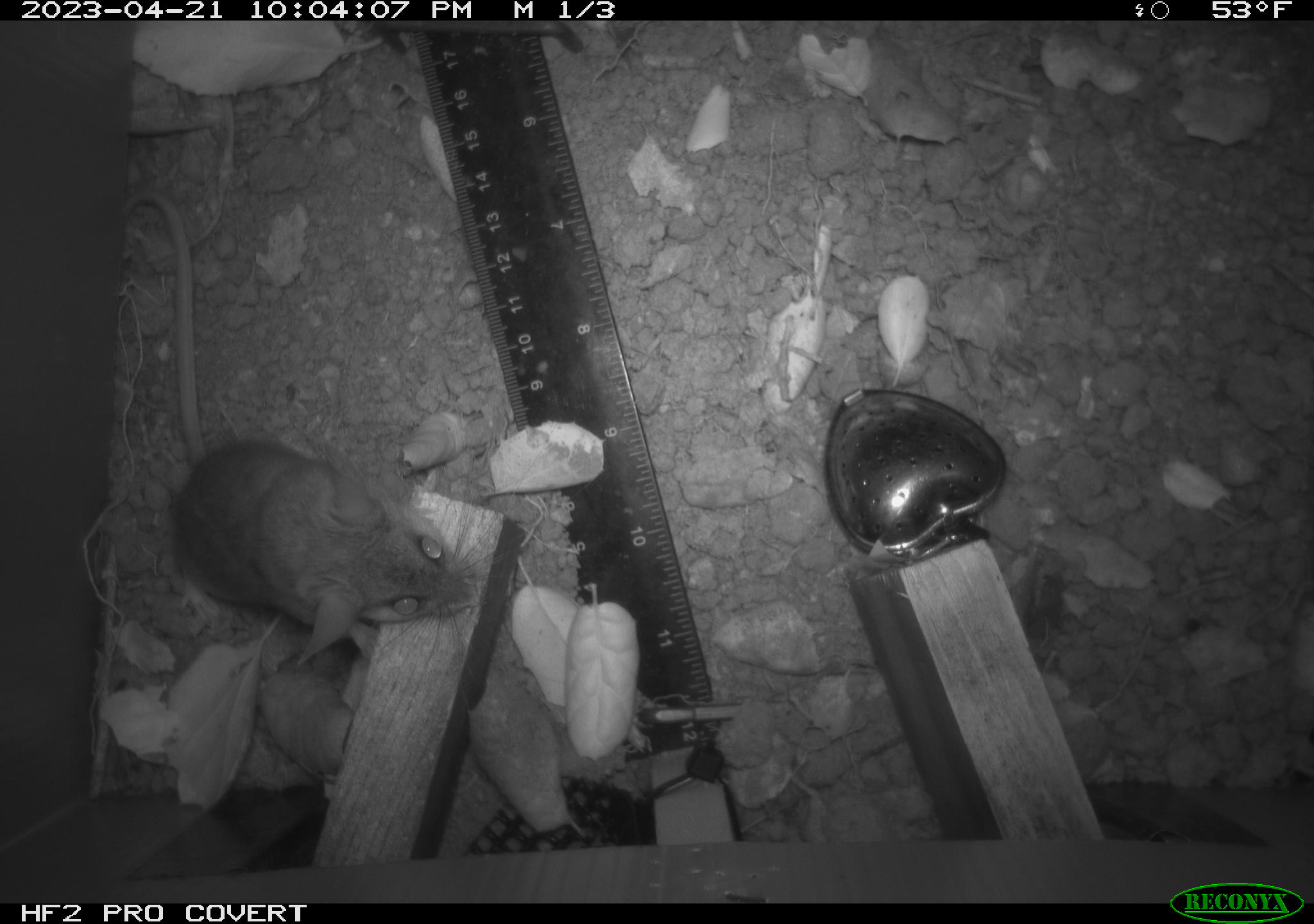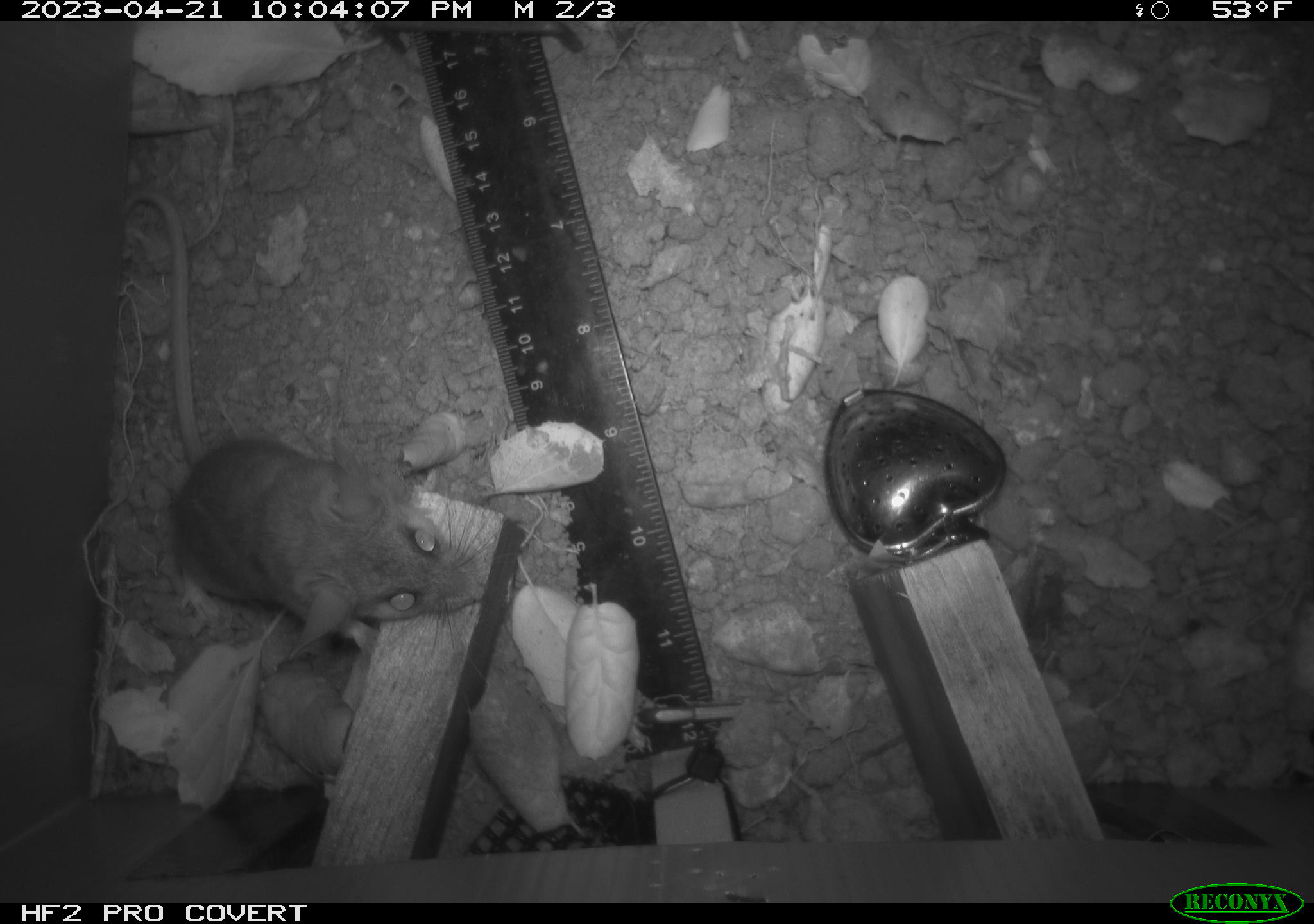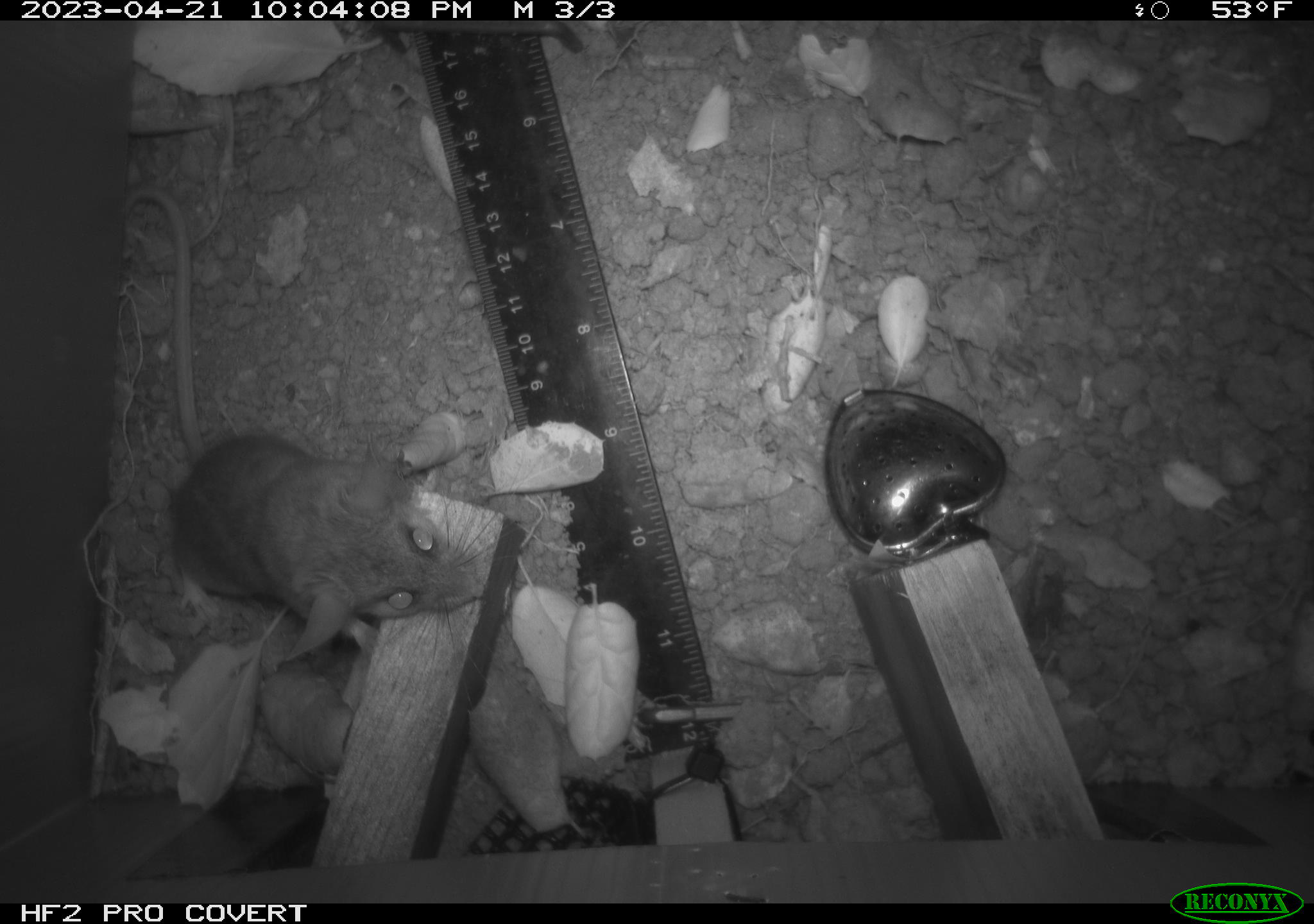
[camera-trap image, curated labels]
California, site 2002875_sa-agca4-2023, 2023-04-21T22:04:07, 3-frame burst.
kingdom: Animalia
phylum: Chordata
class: Mammalia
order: Rodentia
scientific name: Rodentia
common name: mouse species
Mouse species (Rodentia).